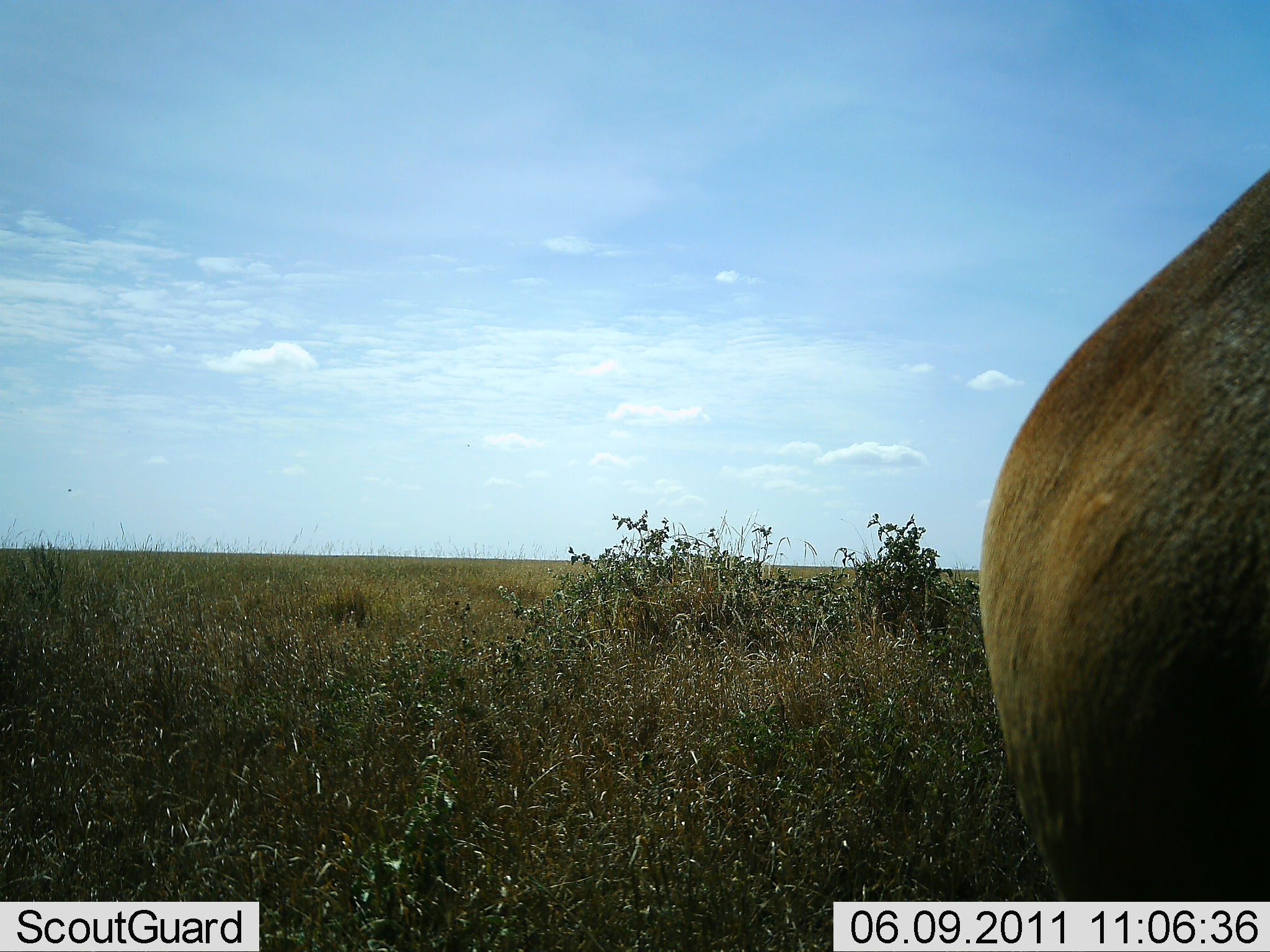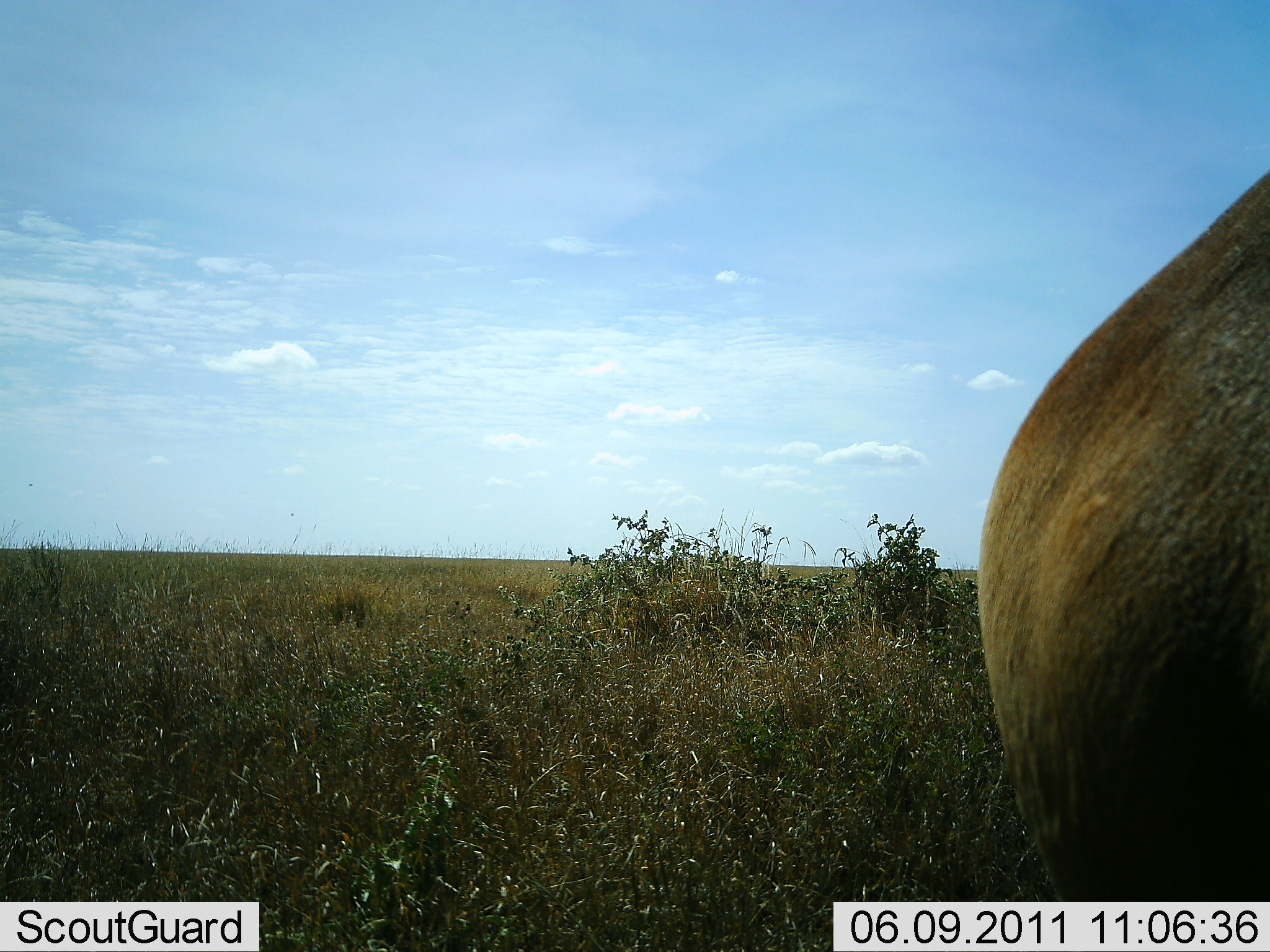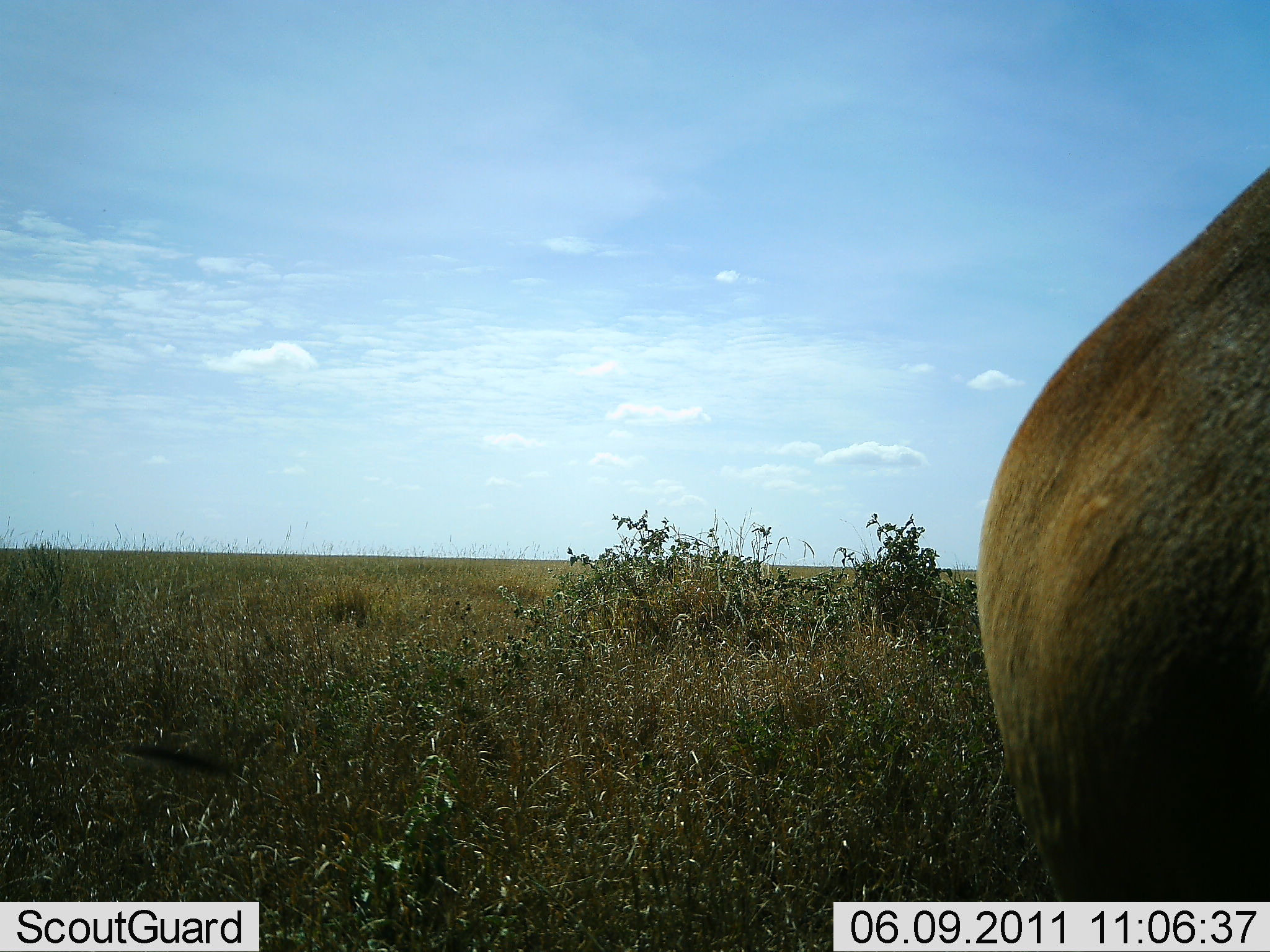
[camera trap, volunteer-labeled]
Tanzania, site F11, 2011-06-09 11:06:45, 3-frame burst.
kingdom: Animalia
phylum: Chordata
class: Mammalia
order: Artiodactyla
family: Bovidae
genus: Connochaetes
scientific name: Connochaetes taurinus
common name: blue wildebeest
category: wildebeest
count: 1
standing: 100%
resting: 0%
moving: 0%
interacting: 0%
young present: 0%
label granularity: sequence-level